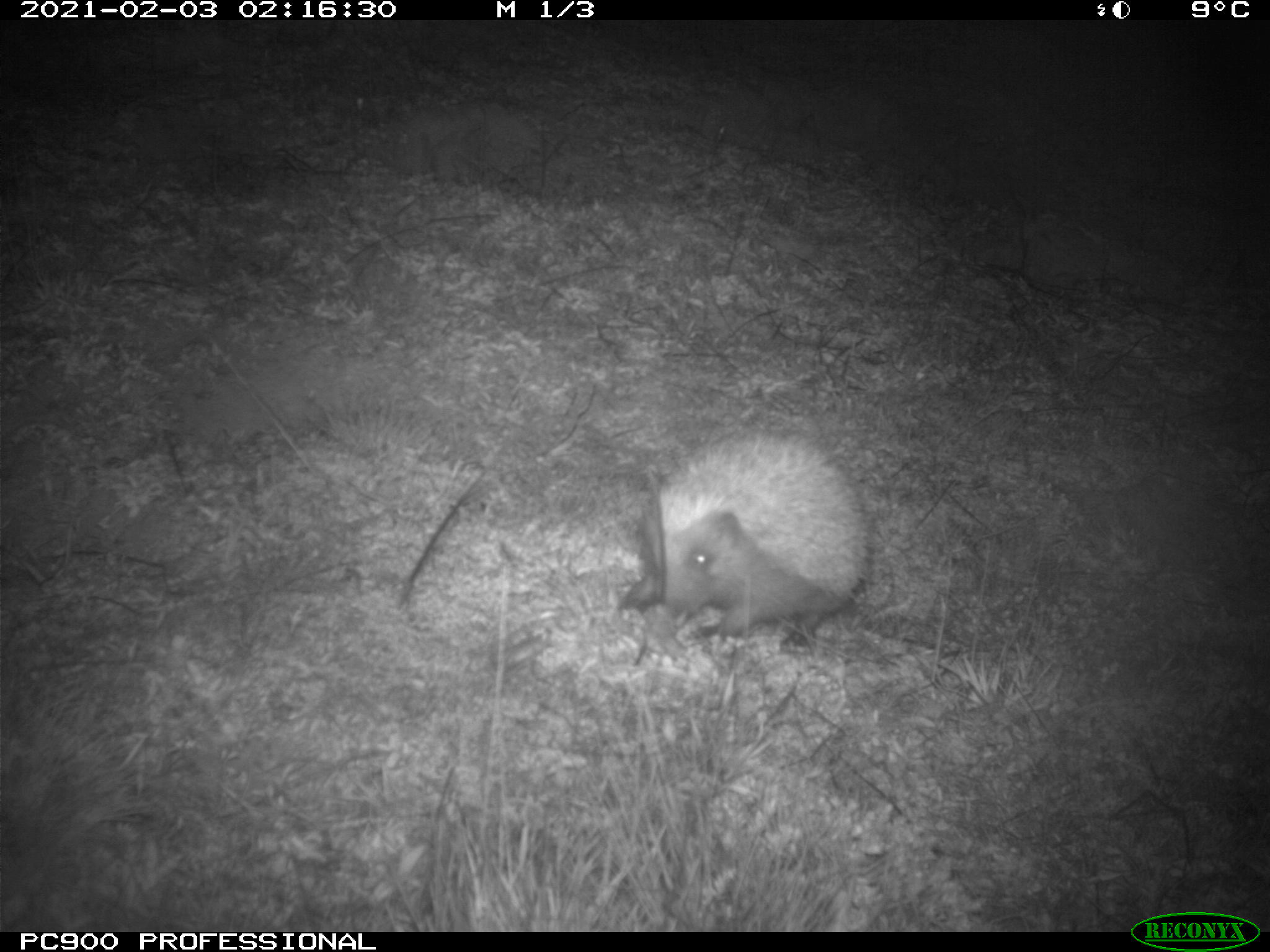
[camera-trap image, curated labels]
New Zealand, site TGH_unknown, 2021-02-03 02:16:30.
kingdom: Animalia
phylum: Chordata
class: Mammalia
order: Eulipotyphla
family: Erinaceidae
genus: Erinaceus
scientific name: Erinaceus europaeus europaeus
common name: european hedgehog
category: hedgehog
Hedgehog (european hedgehog) (Erinaceus europaeus europaeus).